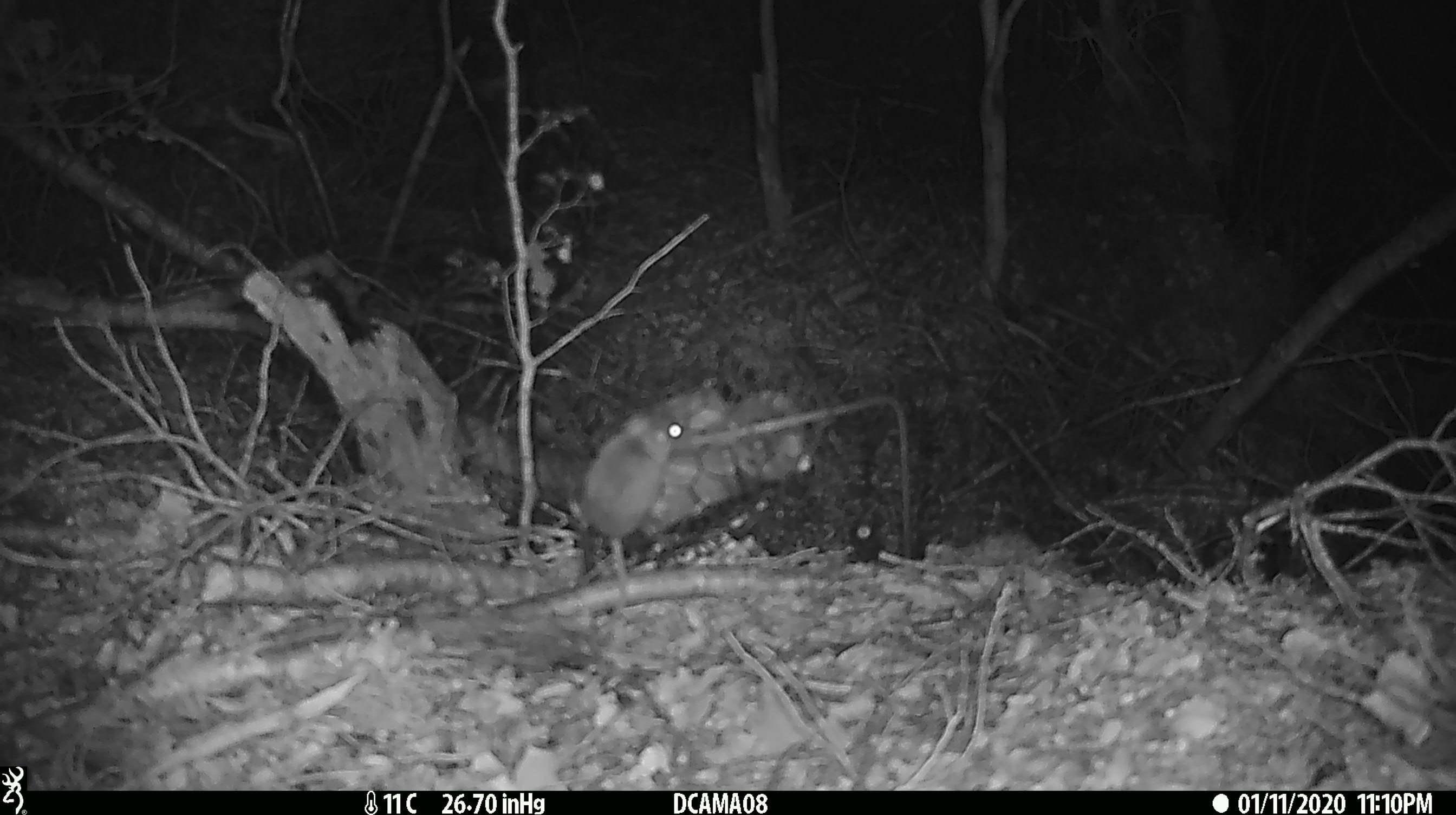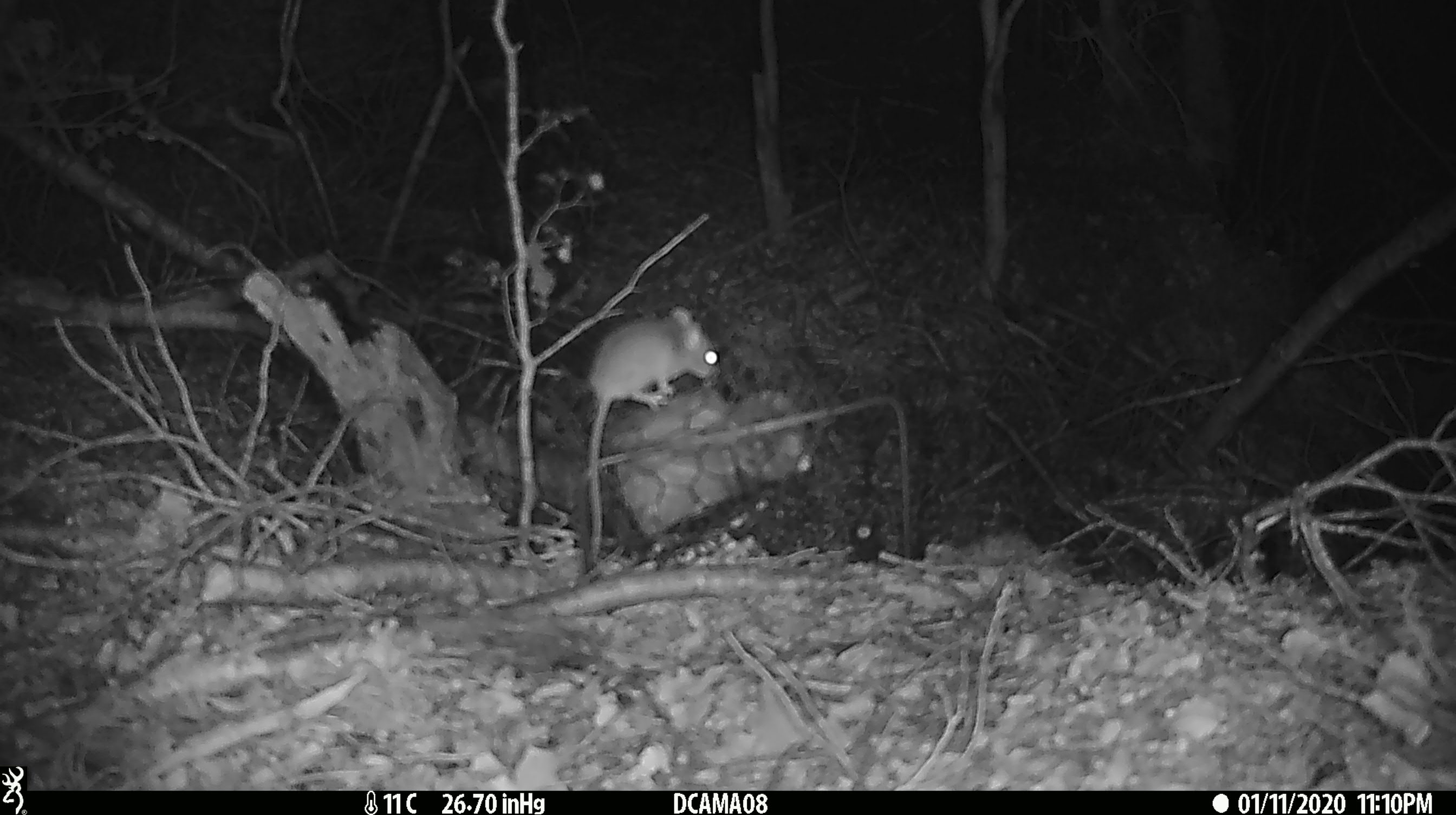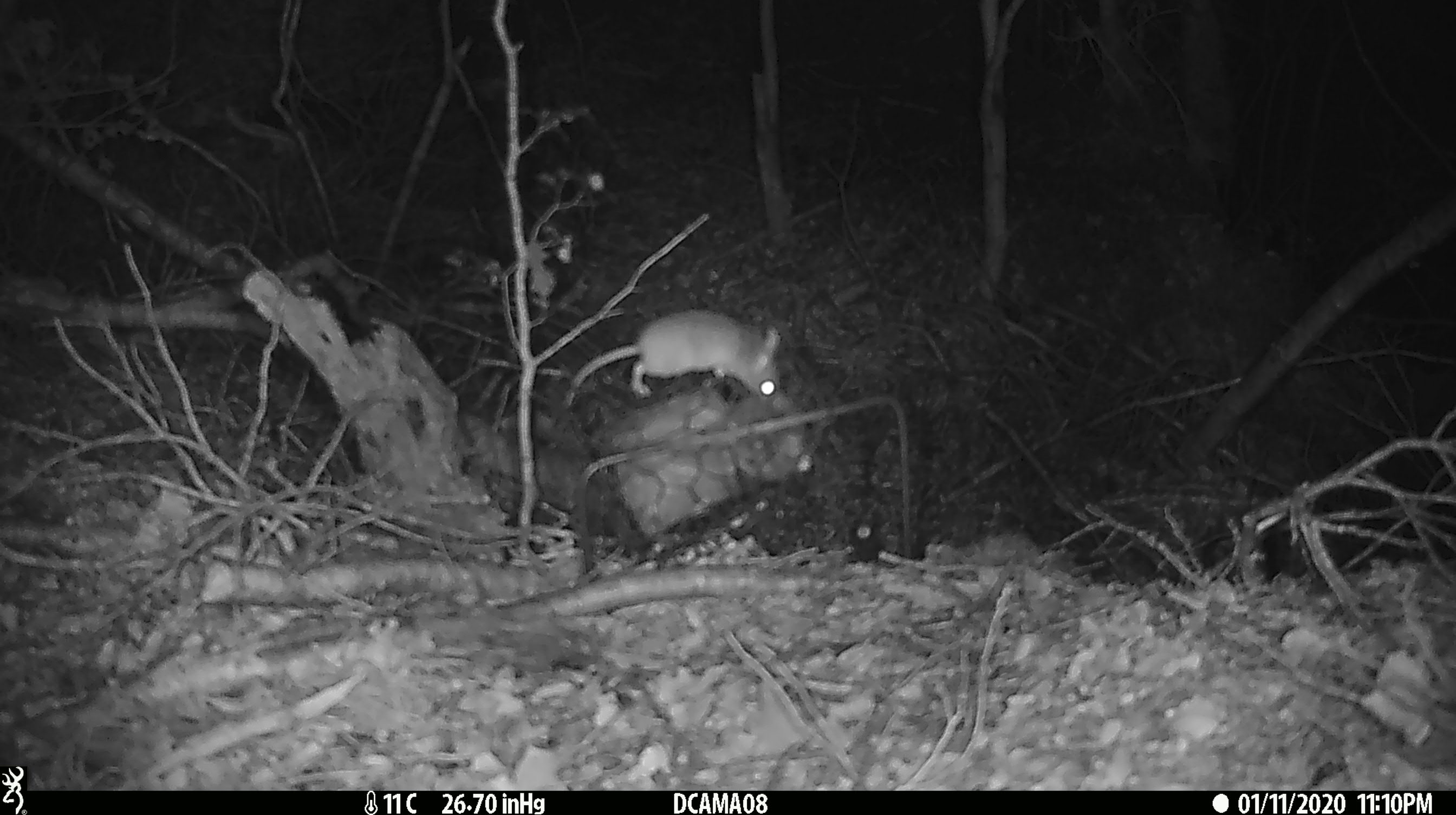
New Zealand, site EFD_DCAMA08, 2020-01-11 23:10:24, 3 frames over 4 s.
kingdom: Animalia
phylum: Chordata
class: Mammalia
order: Rodentia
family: Muridae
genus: Mus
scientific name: Mus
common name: mouse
Mouse (Mus).